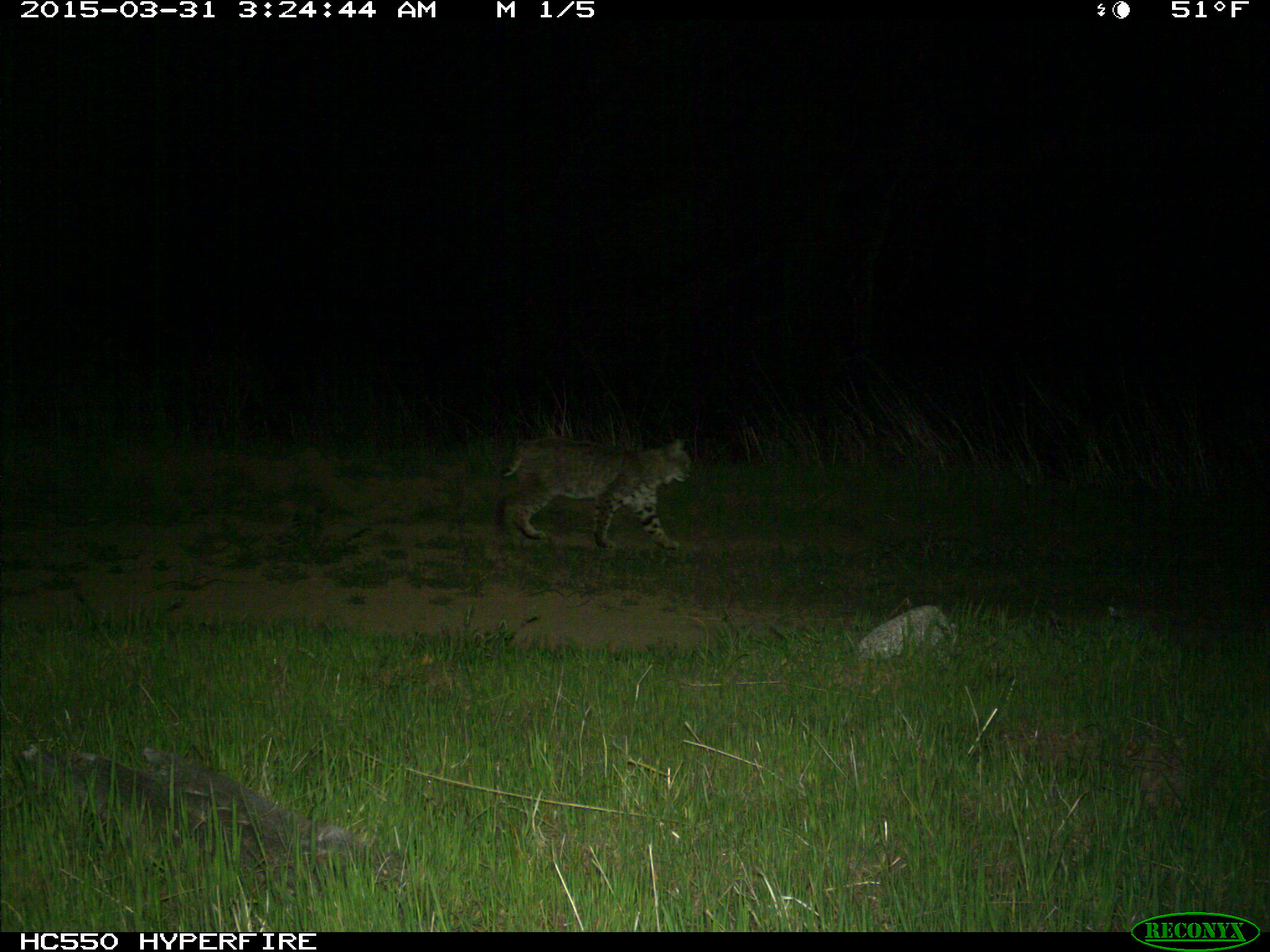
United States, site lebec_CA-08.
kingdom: Animalia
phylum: Chordata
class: Mammalia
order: Carnivora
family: Felidae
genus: Lynx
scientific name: Lynx rufus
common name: bobcat